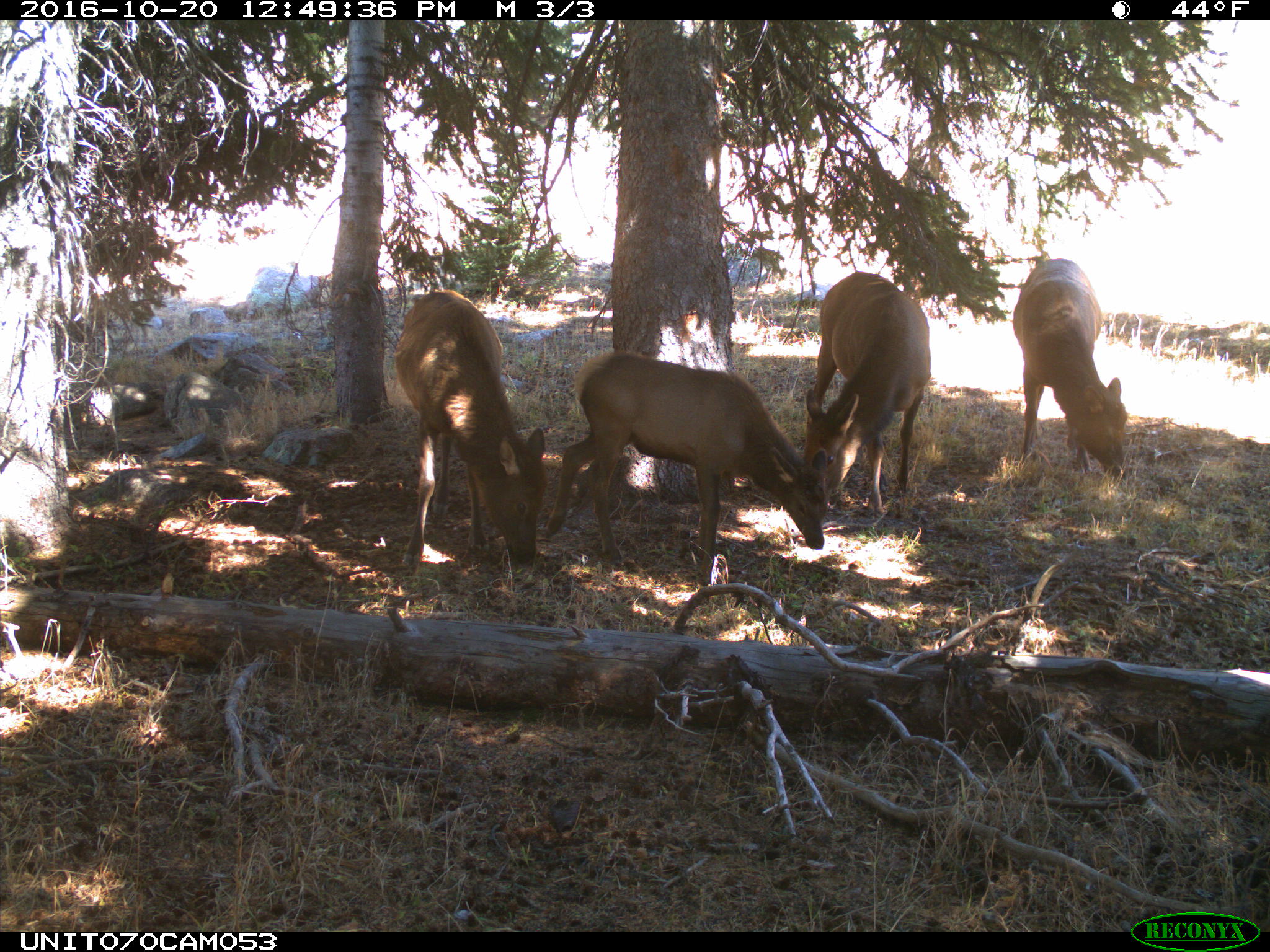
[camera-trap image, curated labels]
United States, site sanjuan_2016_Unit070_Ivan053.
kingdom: Animalia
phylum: Chordata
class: Mammalia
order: Artiodactyla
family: Cervidae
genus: Cervus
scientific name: Cervus elaphus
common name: red deer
Cervus elaphus (red deer).